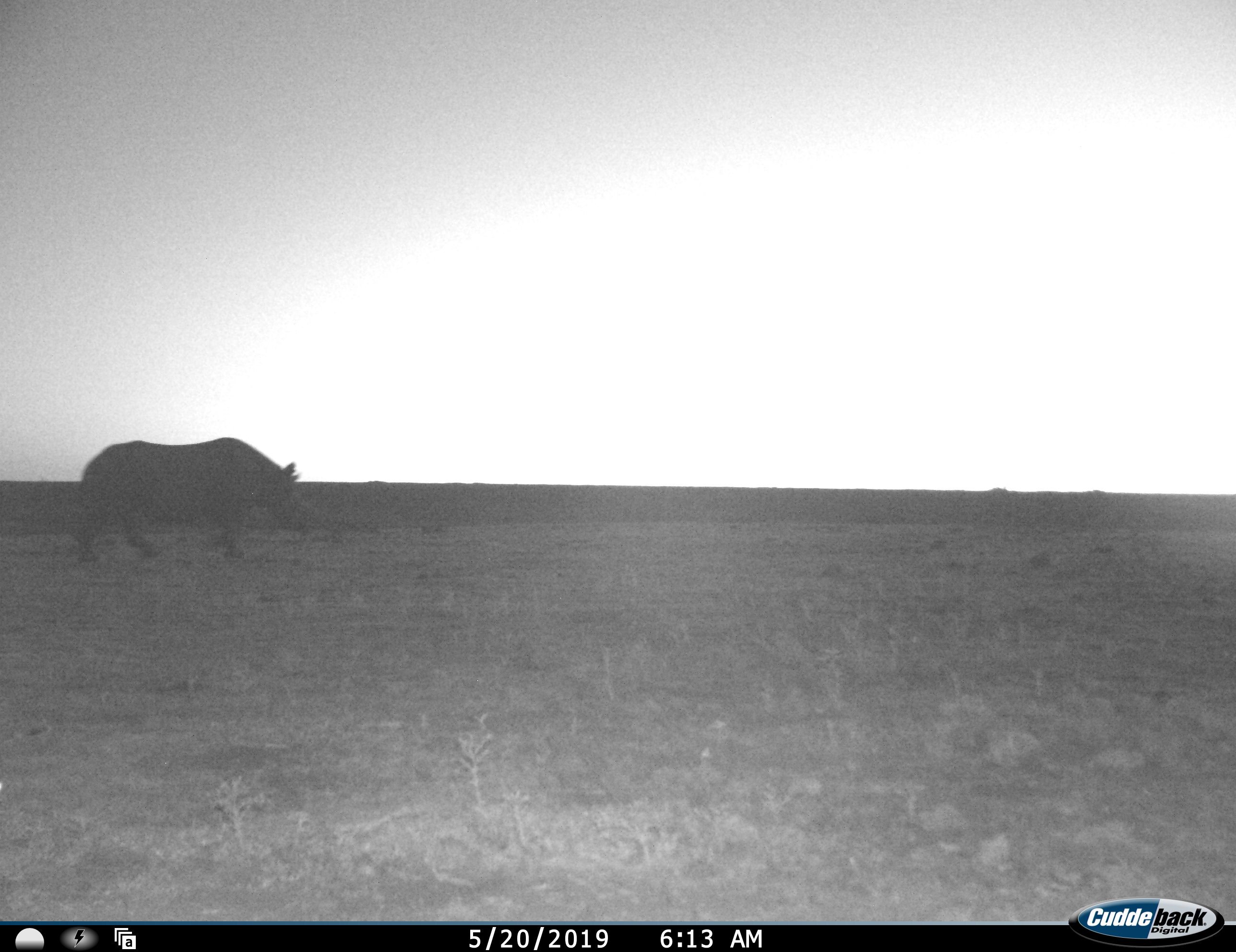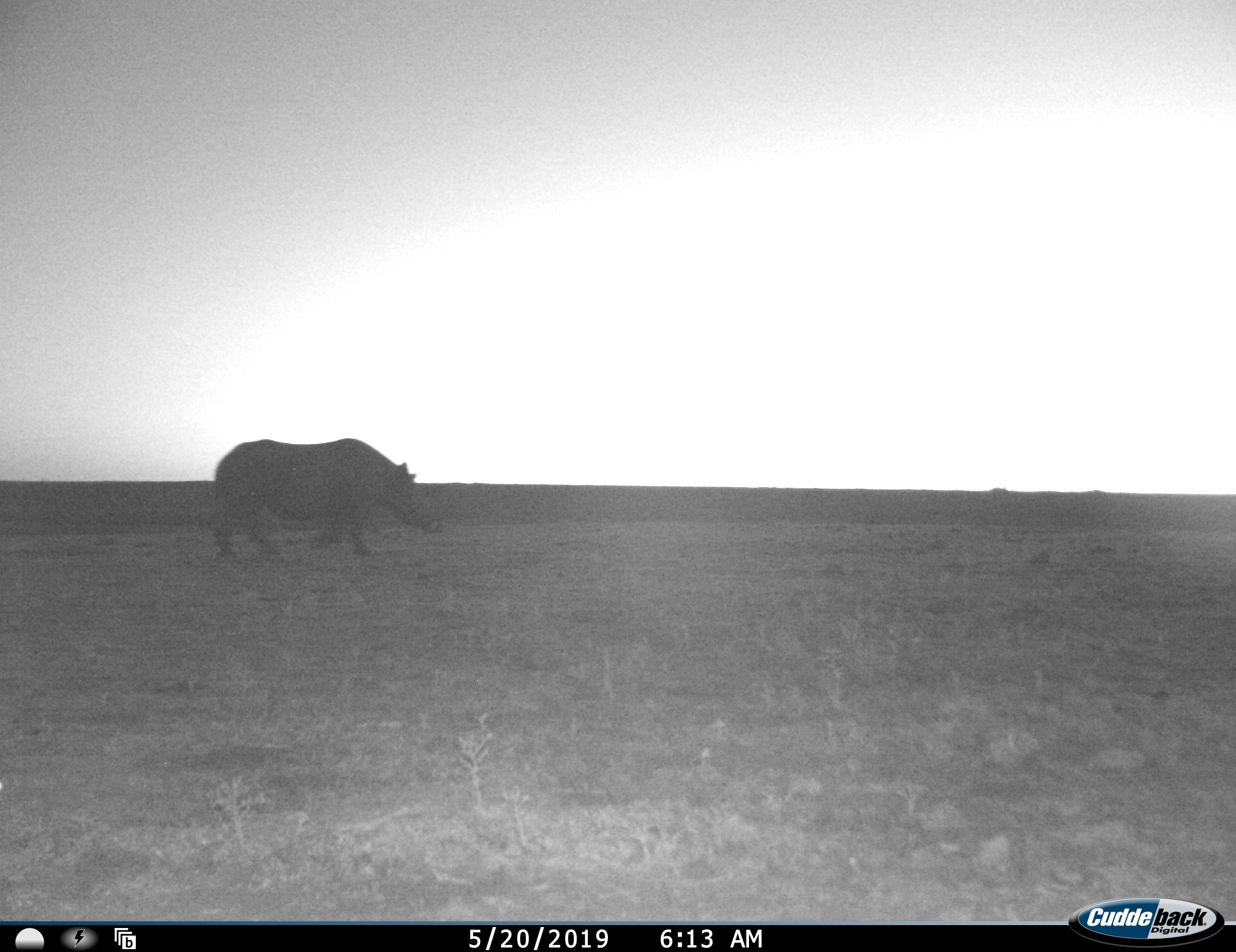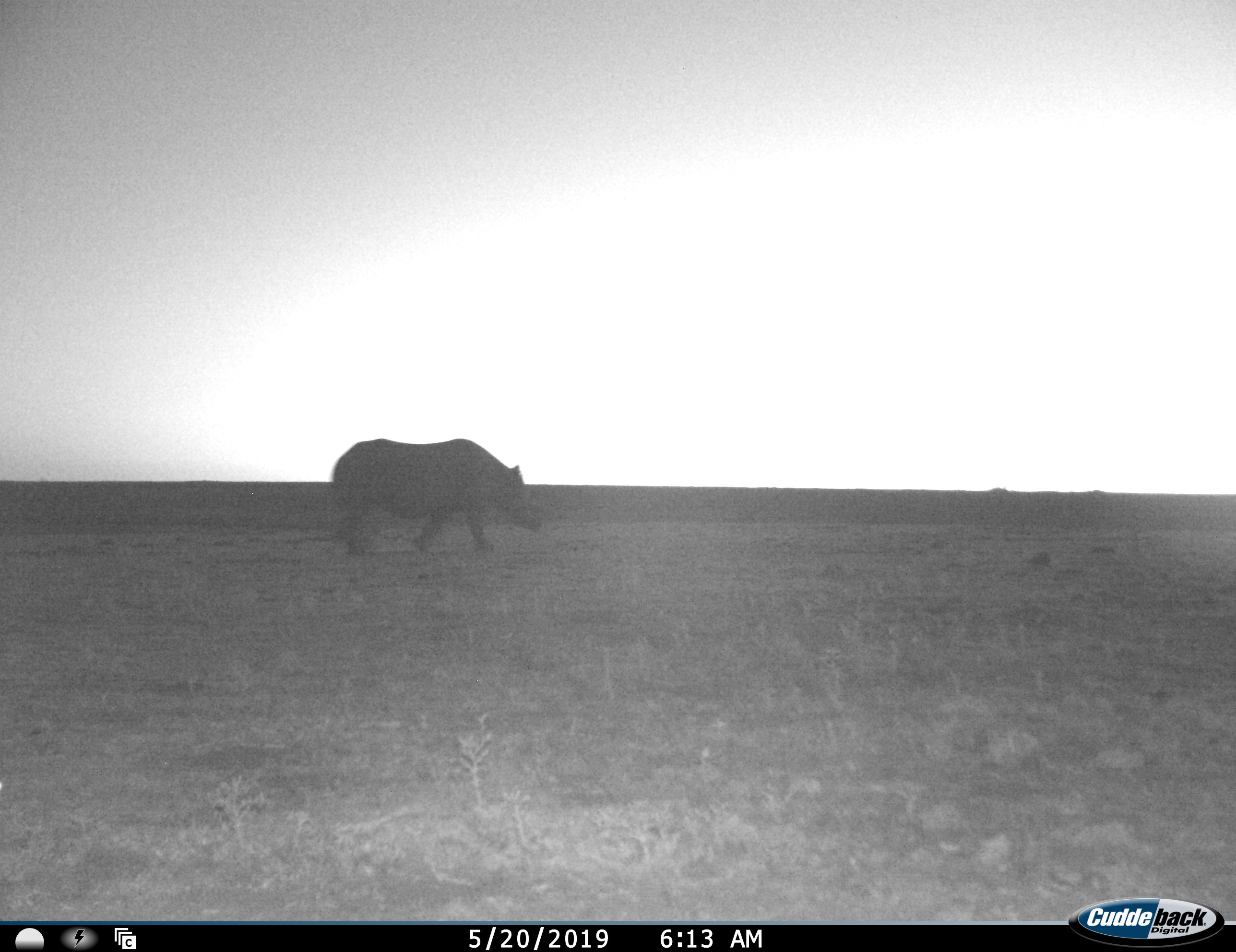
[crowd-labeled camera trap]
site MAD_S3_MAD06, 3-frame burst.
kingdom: Animalia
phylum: Chordata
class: Mammalia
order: Perissodactyla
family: Rhinocerotidae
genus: Diceros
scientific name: Diceros bicornis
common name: black rhinoceros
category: rhinocerosblack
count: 1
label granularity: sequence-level